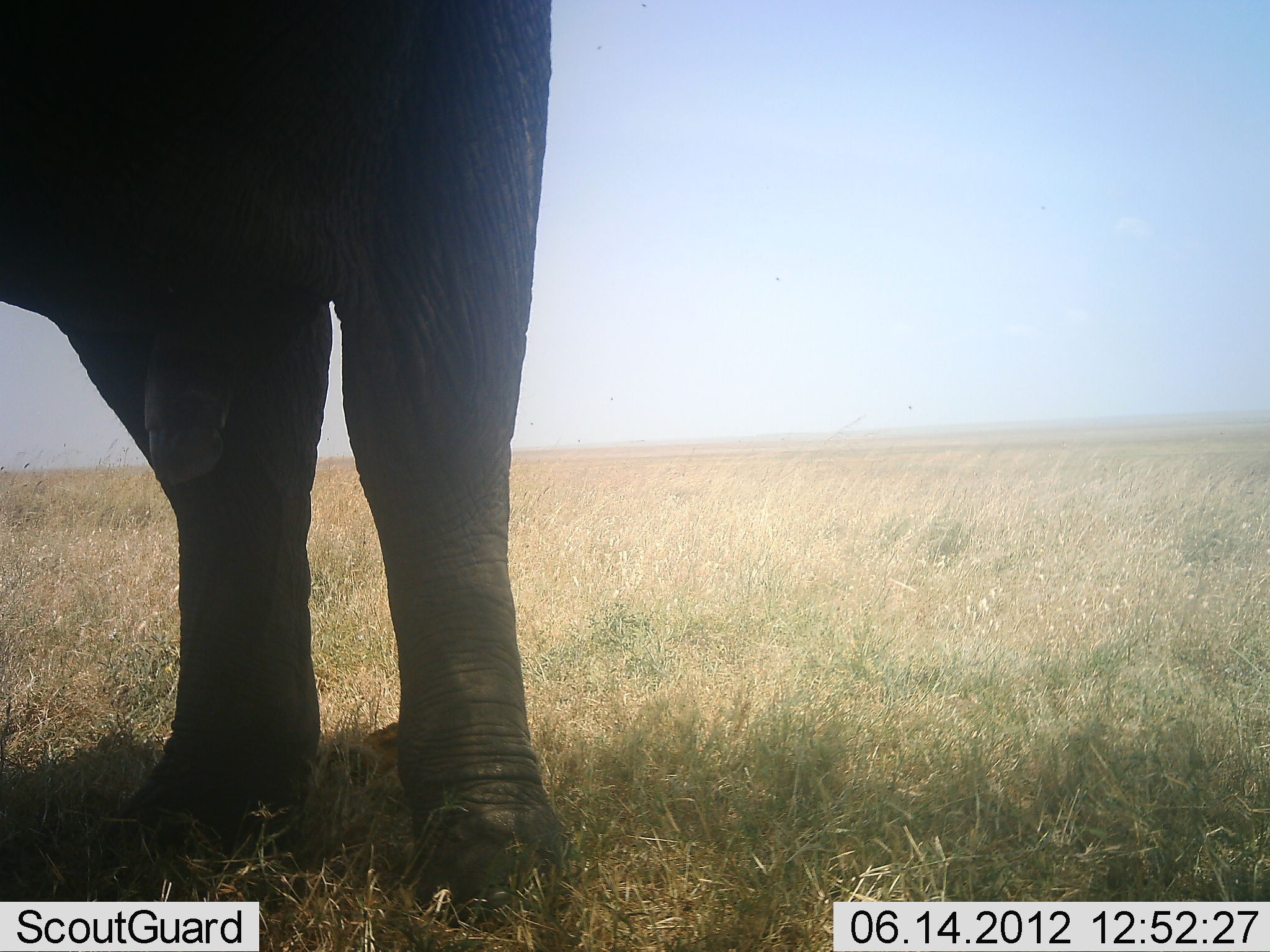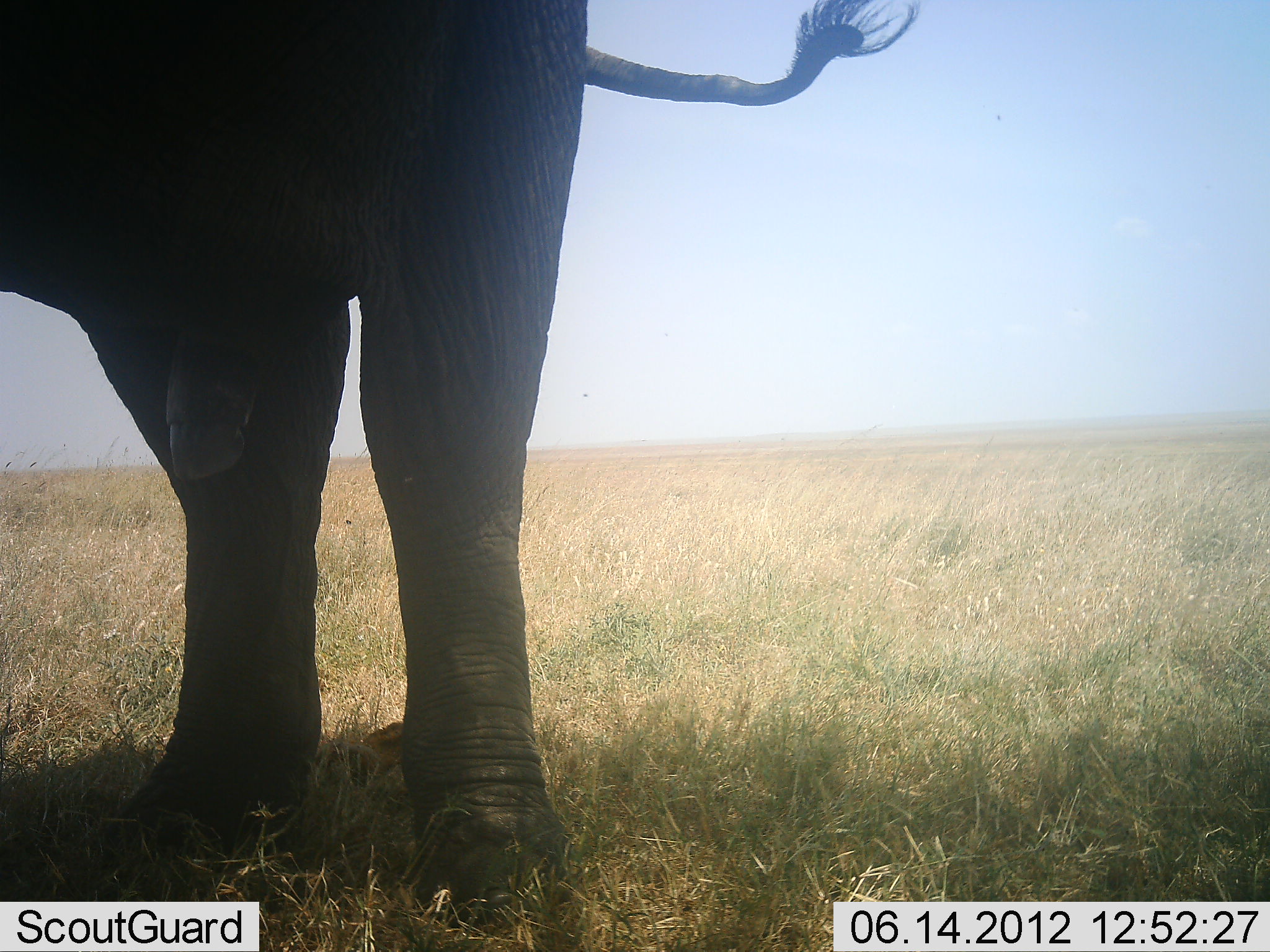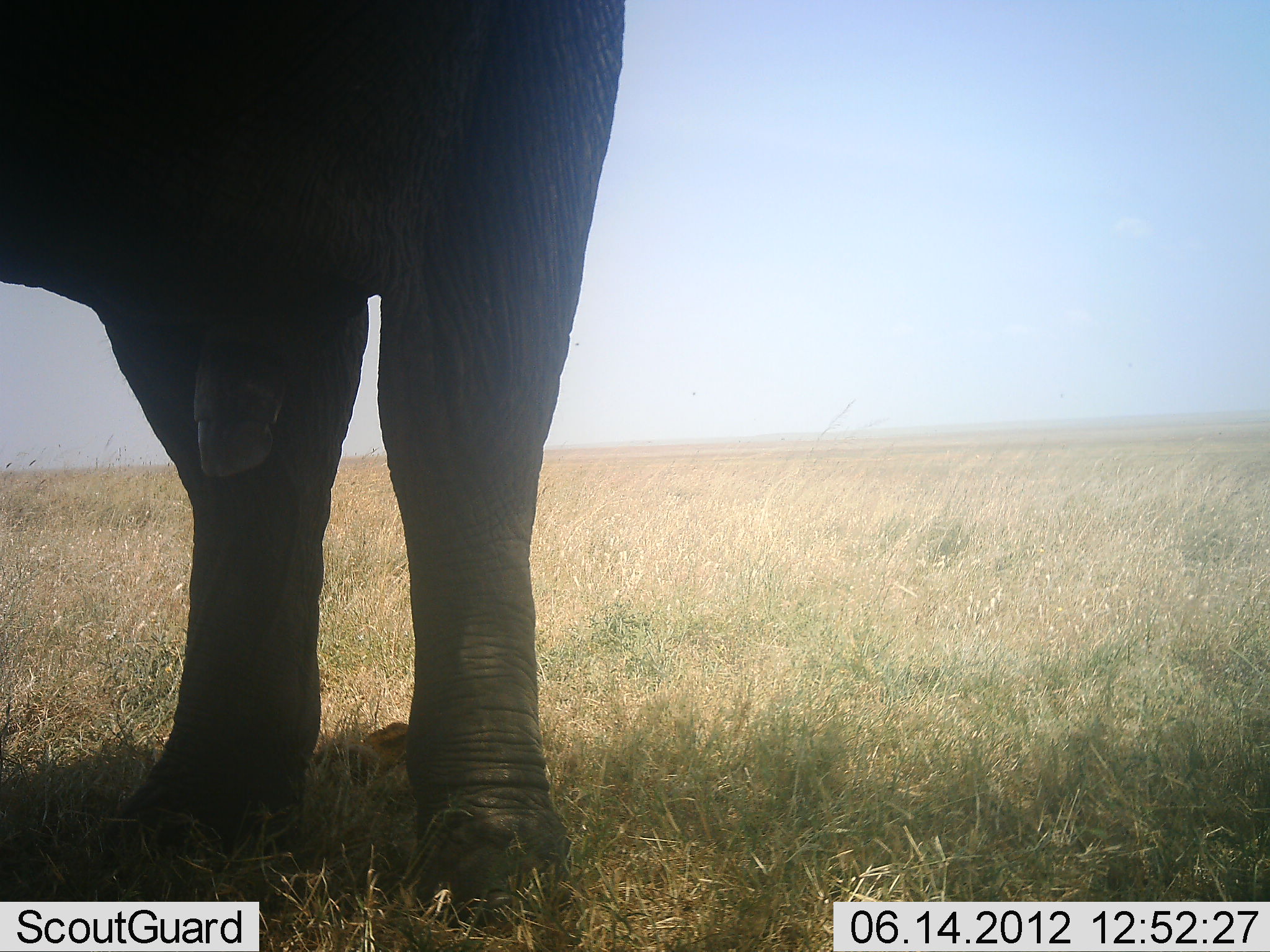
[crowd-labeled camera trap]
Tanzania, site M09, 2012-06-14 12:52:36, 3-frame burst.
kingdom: Animalia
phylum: Chordata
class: Mammalia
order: Proboscidea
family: Elephantidae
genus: Loxodonta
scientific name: Loxodonta africana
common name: african bush elephant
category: elephant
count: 1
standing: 100%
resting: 0%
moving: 10%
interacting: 0%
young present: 0%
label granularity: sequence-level